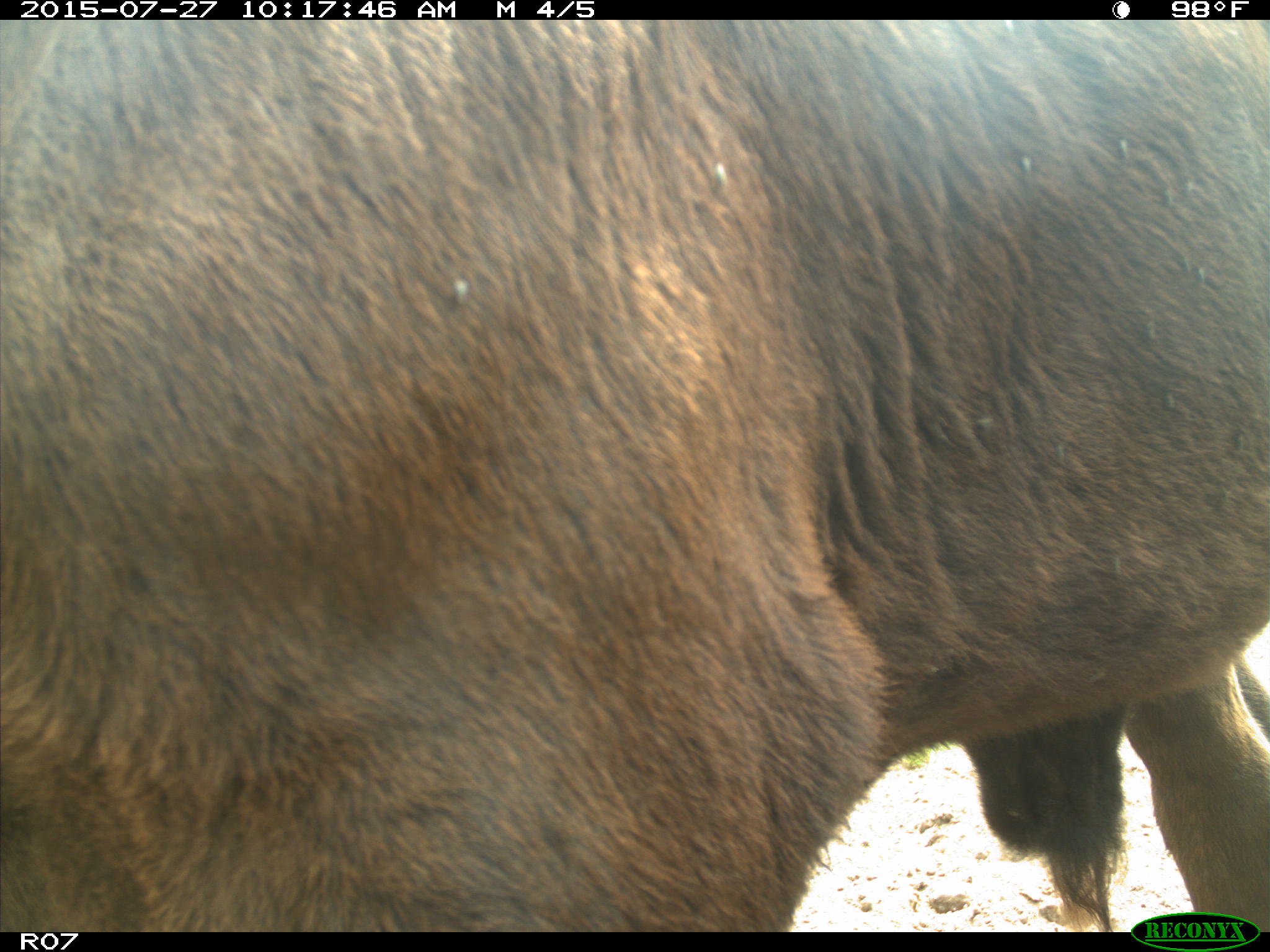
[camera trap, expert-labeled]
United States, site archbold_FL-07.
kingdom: Animalia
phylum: Chordata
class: Mammalia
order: Artiodactyla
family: Bovidae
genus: Bos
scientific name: Bos taurus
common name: domestic cow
Bos taurus (domestic cow).